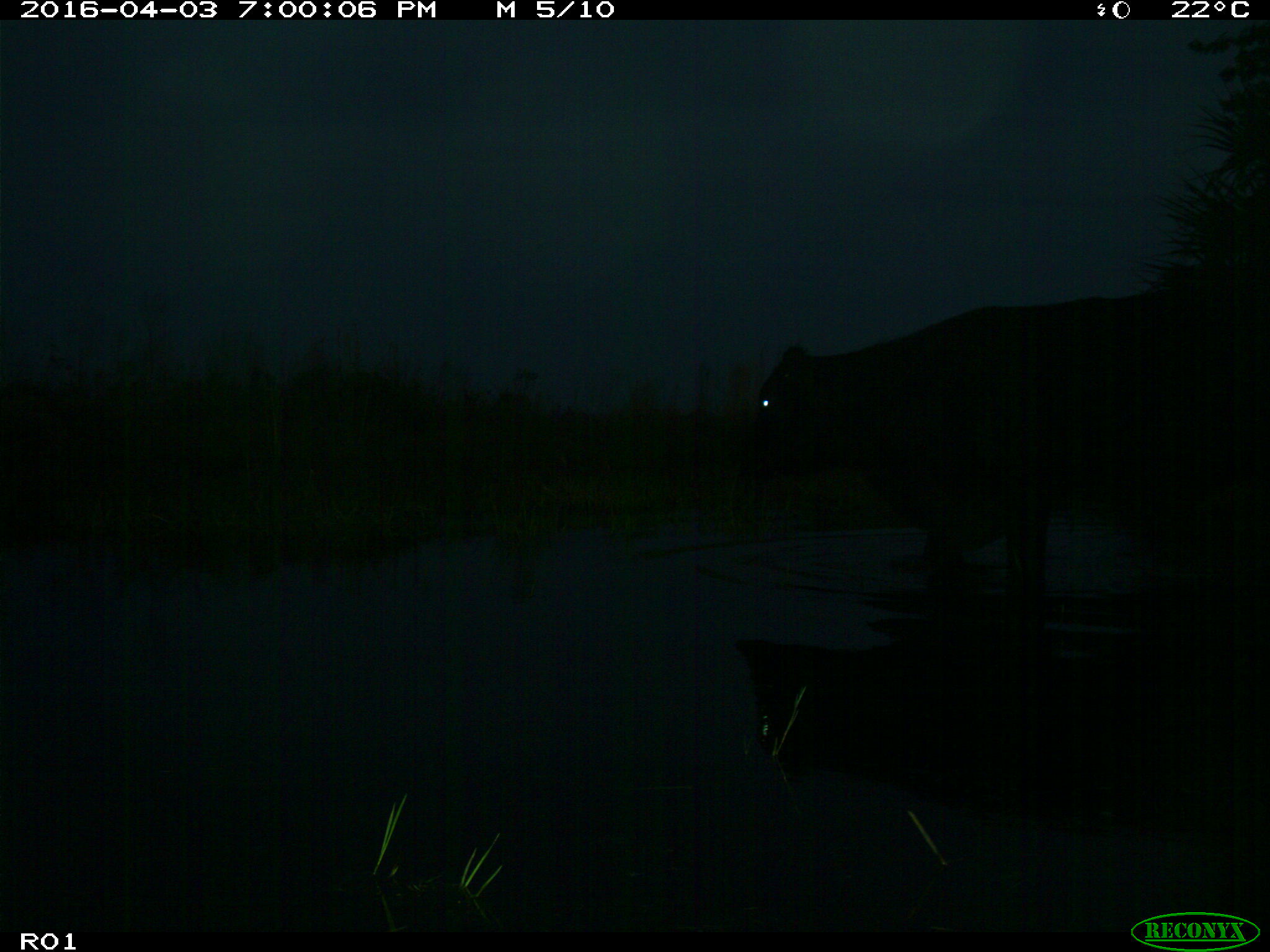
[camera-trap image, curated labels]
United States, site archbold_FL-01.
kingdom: Animalia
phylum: Chordata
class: Mammalia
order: Artiodactyla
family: Bovidae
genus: Bos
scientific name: Bos taurus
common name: domestic cow